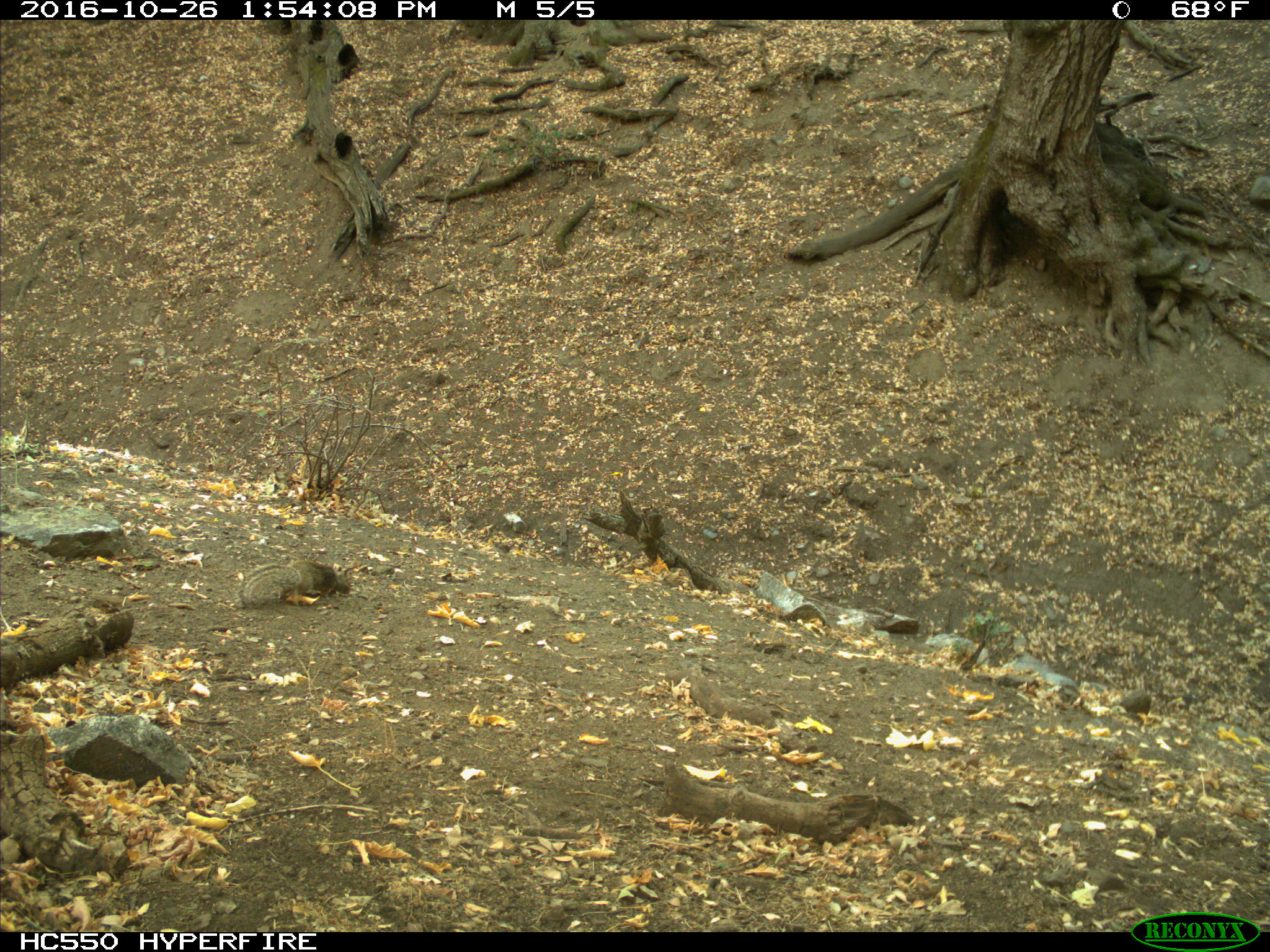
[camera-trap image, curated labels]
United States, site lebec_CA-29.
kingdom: Animalia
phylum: Chordata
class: Mammalia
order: Rodentia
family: Sciuridae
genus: Otospermophilus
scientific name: Otospermophilus beecheyi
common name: california ground squirrel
Otospermophilus beecheyi (california ground squirrel).